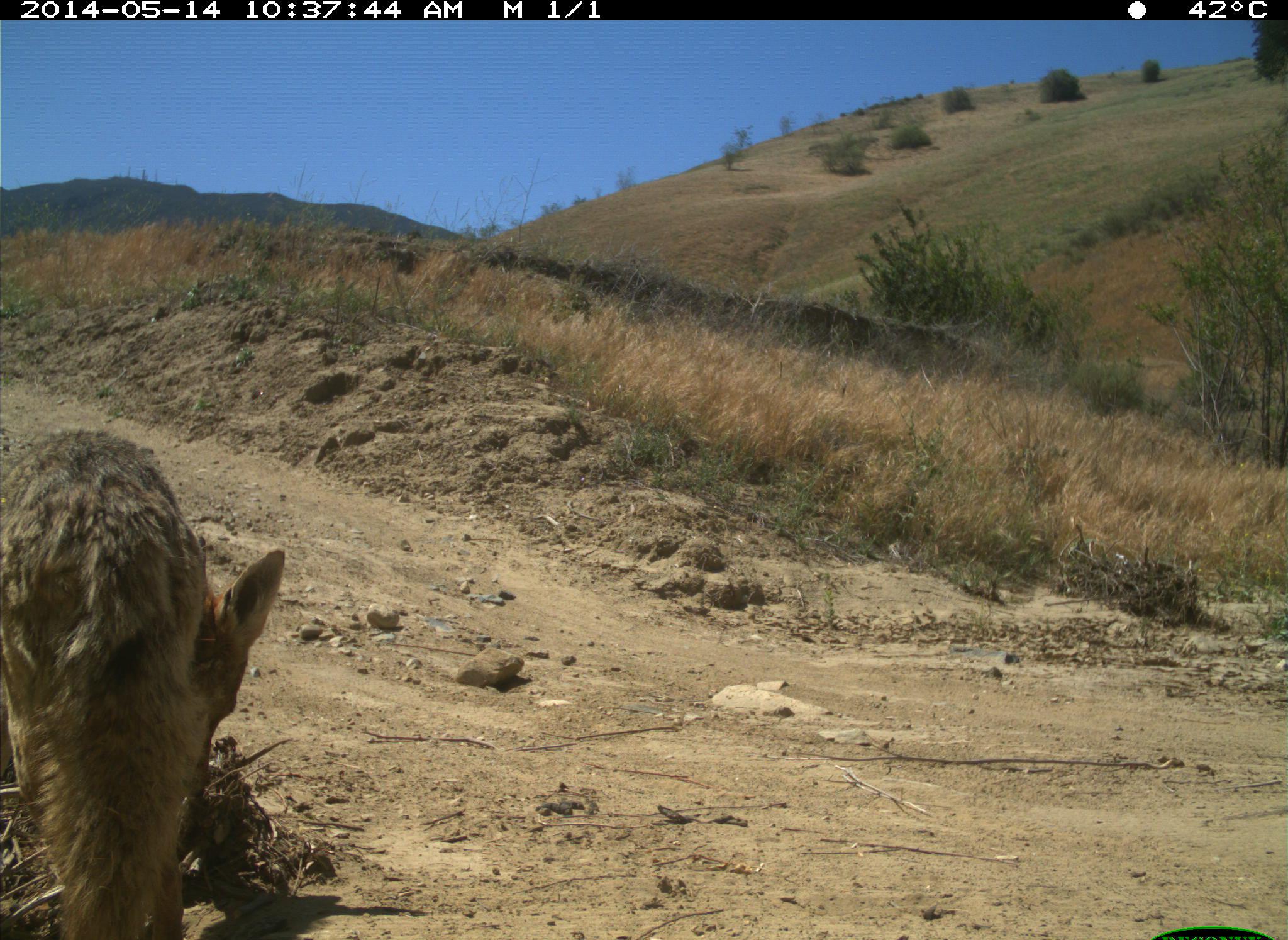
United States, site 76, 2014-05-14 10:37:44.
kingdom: Animalia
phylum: Chordata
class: Mammalia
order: Carnivora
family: Canidae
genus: Canis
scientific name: Canis latrans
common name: coyote